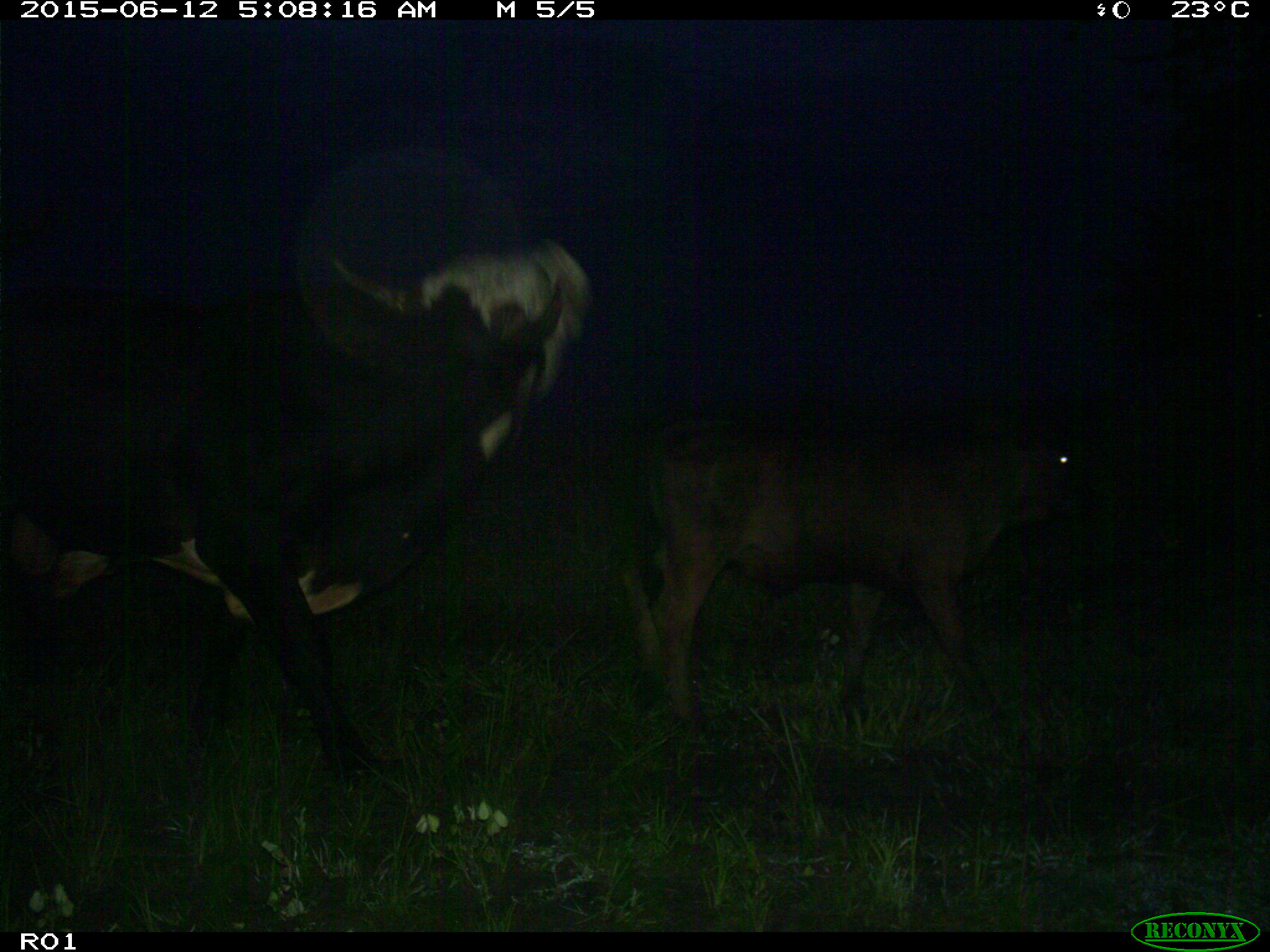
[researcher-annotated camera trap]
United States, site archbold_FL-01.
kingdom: Animalia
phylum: Chordata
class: Mammalia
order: Artiodactyla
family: Bovidae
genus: Bos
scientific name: Bos taurus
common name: domestic cow